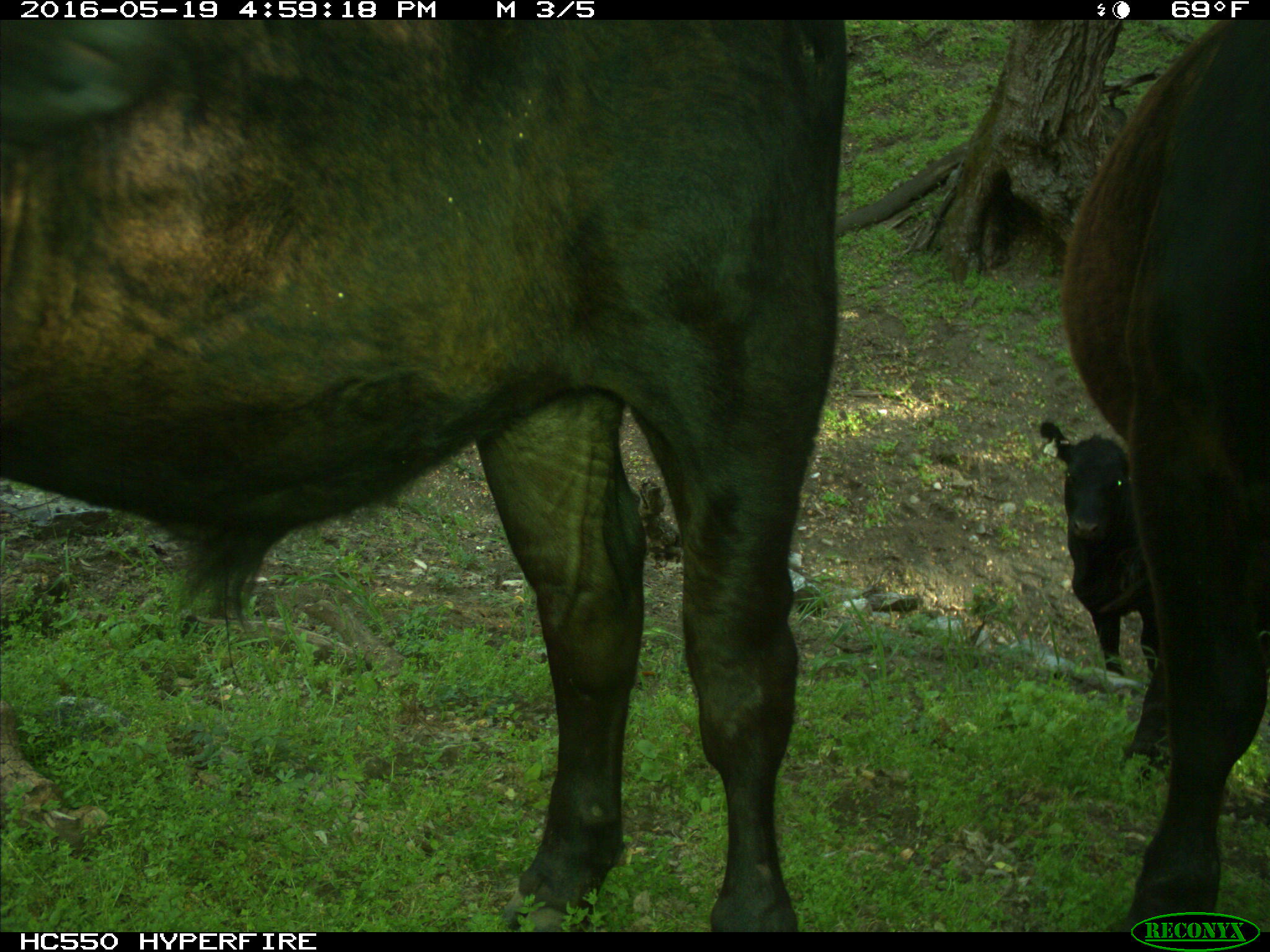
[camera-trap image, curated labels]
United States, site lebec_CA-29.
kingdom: Animalia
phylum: Chordata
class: Mammalia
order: Artiodactyla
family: Bovidae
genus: Bos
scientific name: Bos taurus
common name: domestic cow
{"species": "Bos taurus (domestic cow)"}